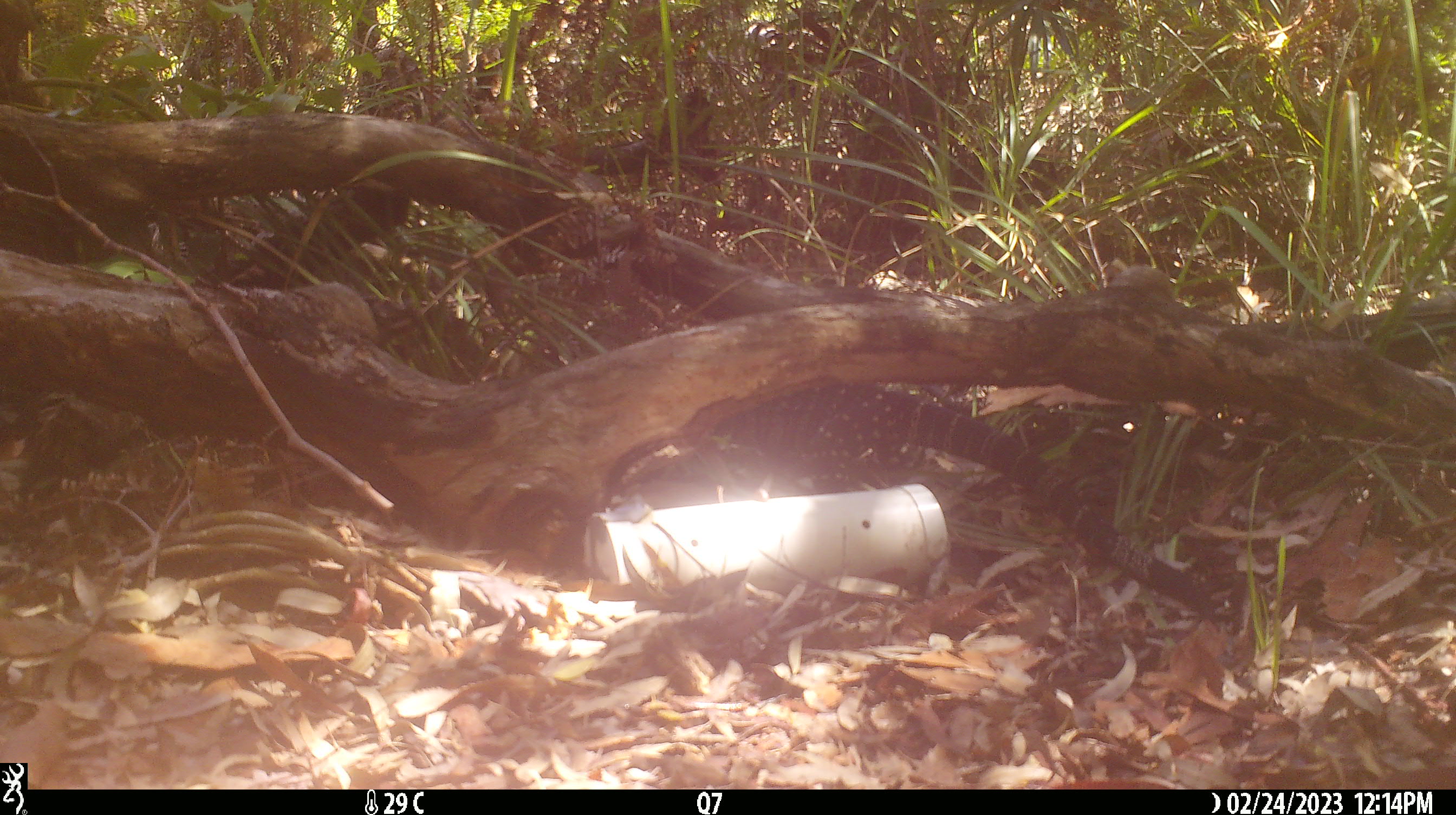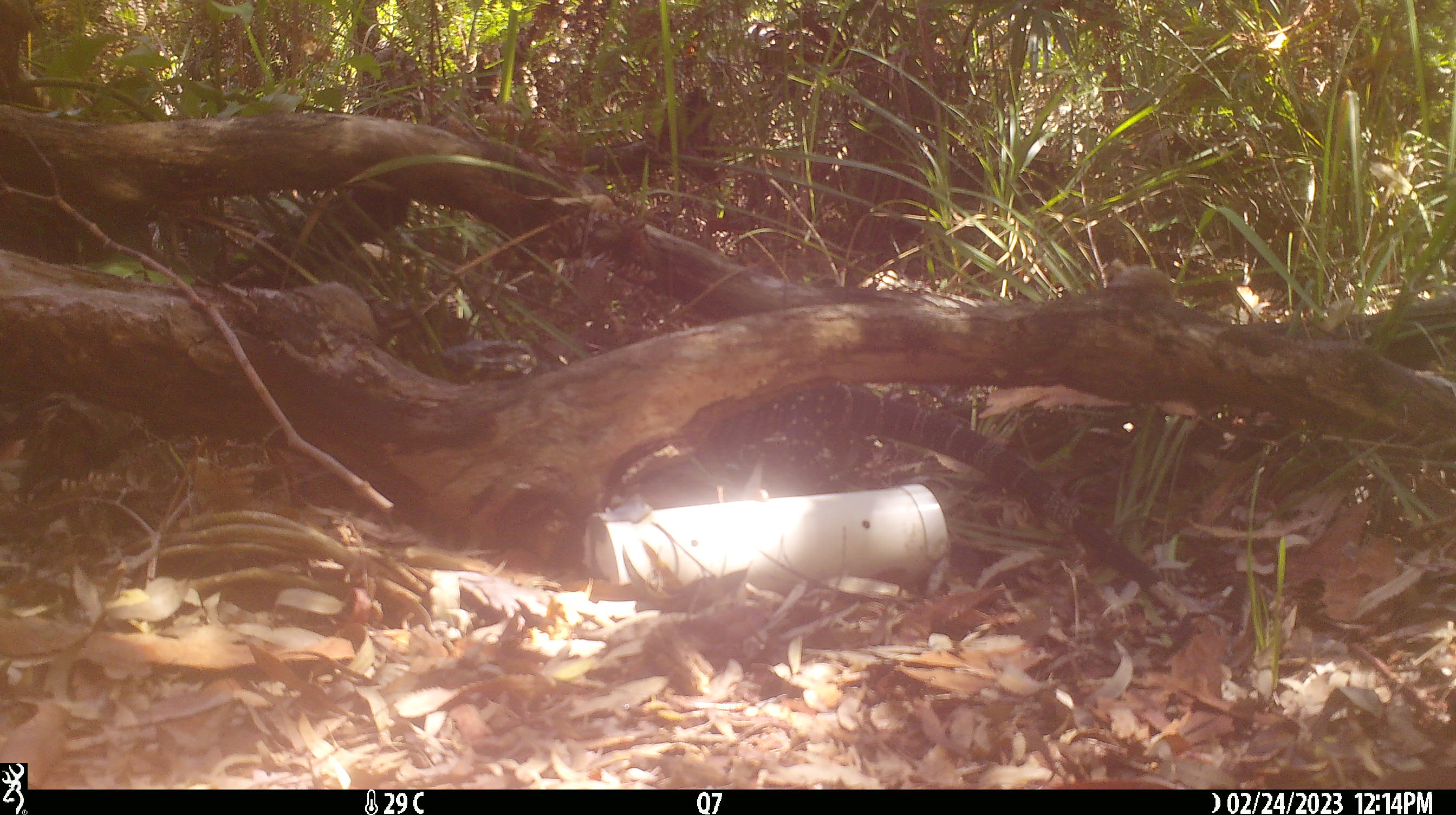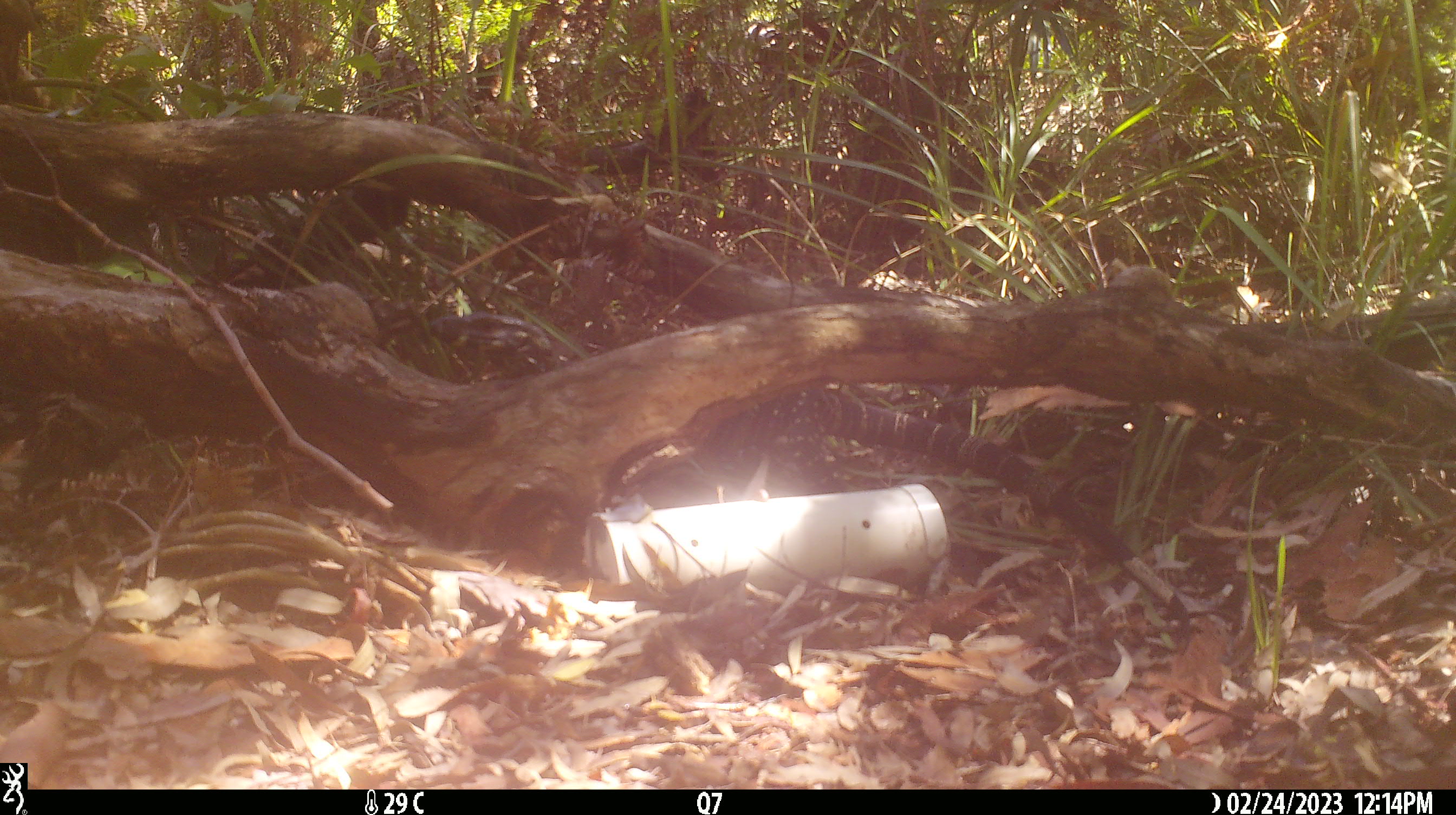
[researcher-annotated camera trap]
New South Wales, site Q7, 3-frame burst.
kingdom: Animalia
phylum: Chordata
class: Reptilia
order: Squamata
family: Varanidae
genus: Varanus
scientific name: Varanus varius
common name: lace monitor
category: goanna